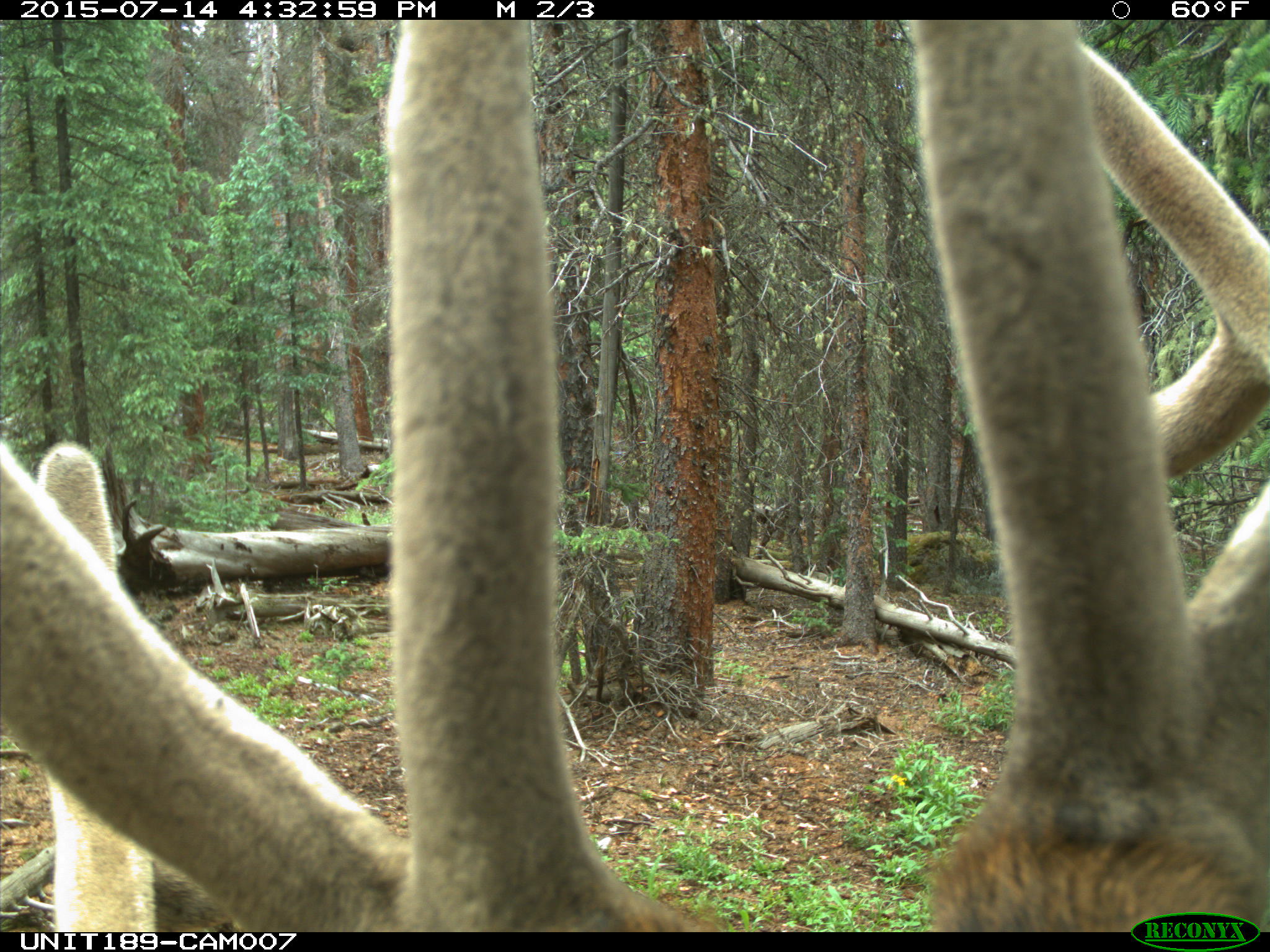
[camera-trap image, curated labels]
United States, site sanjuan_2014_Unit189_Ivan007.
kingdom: Animalia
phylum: Chordata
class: Mammalia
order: Artiodactyla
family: Cervidae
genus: Cervus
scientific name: Cervus elaphus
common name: red deer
Cervus elaphus (red deer).